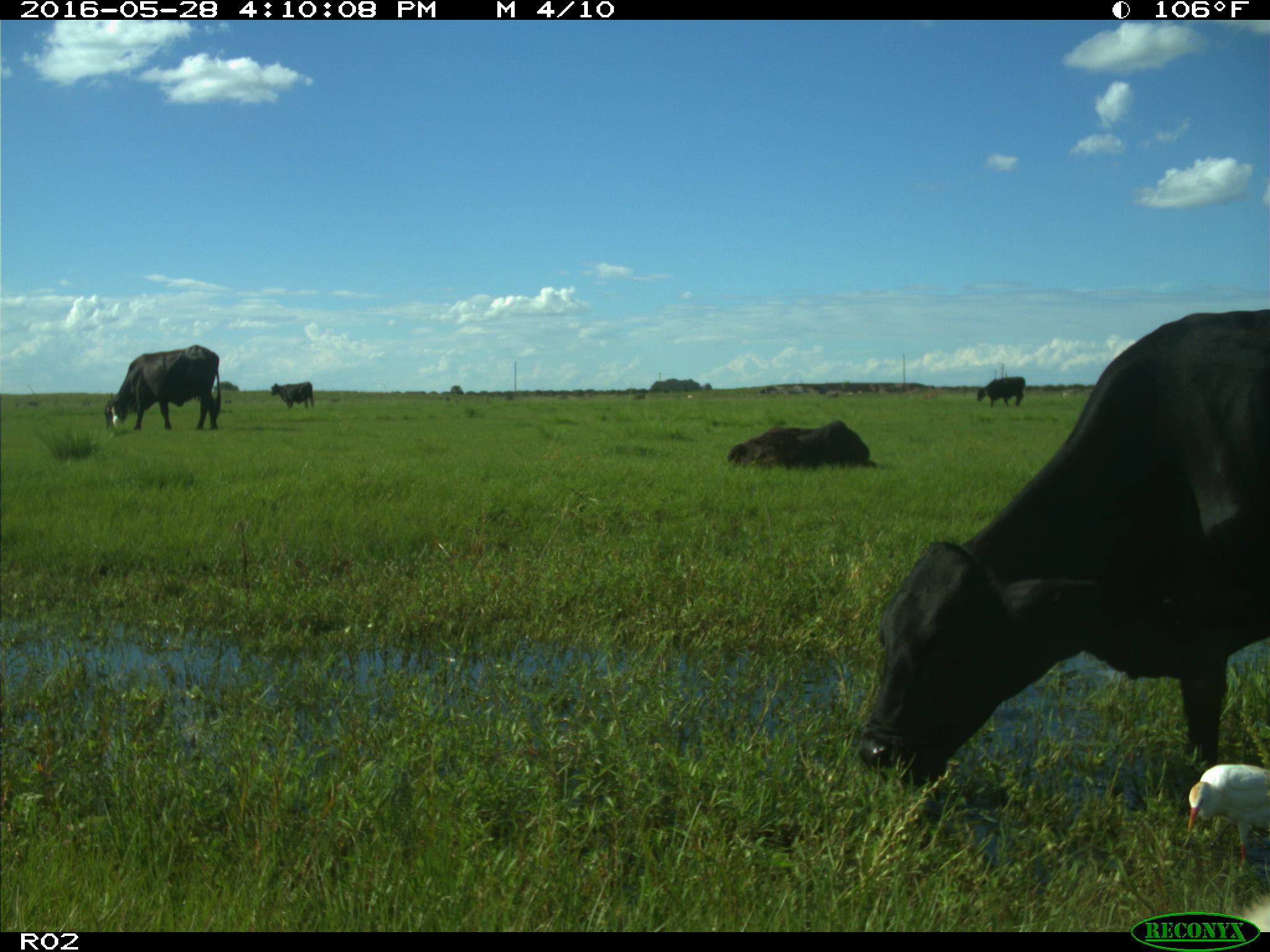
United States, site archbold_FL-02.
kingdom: Animalia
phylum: Chordata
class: Mammalia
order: Artiodactyla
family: Bovidae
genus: Bos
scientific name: Bos taurus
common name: domestic cow